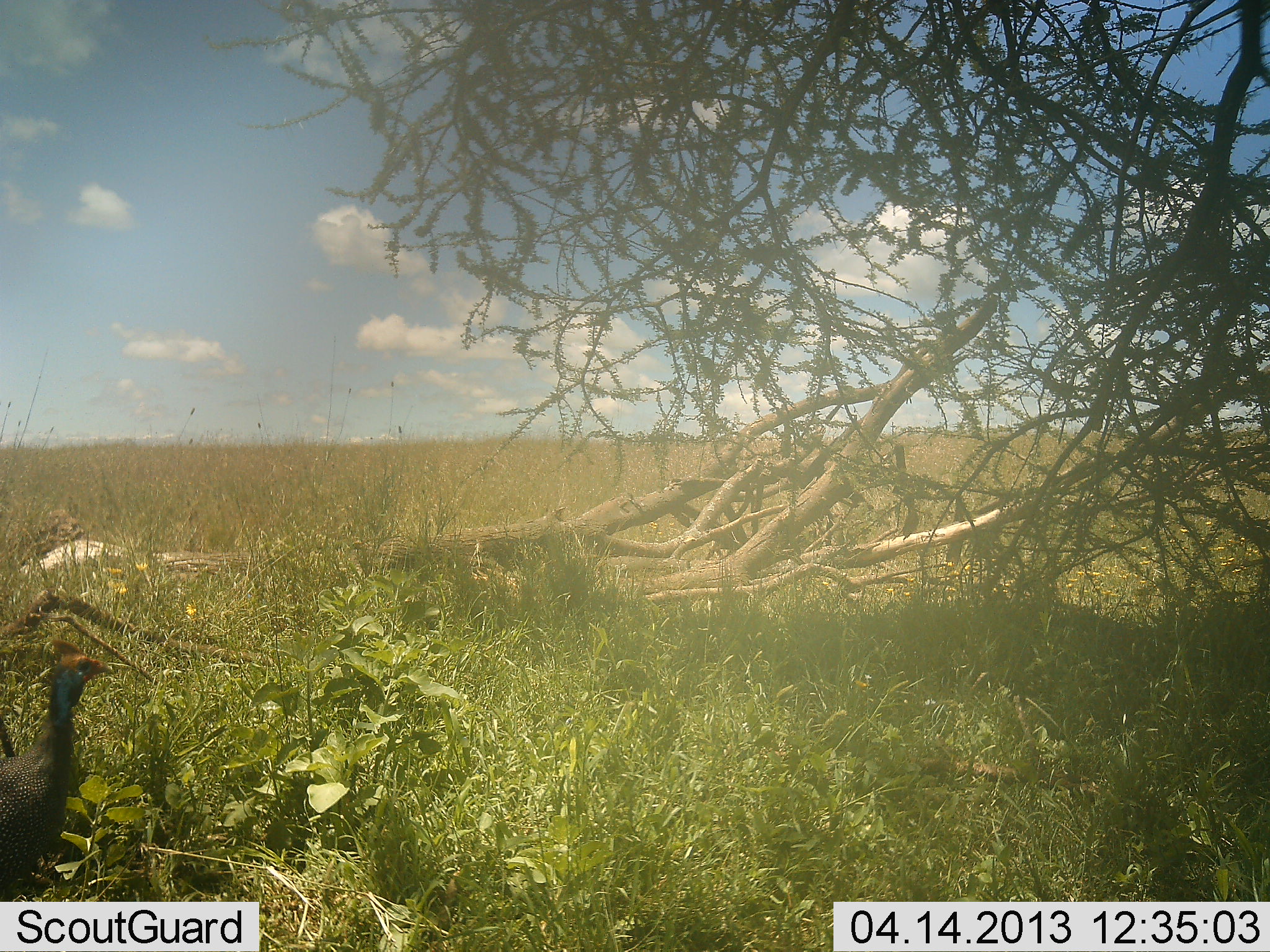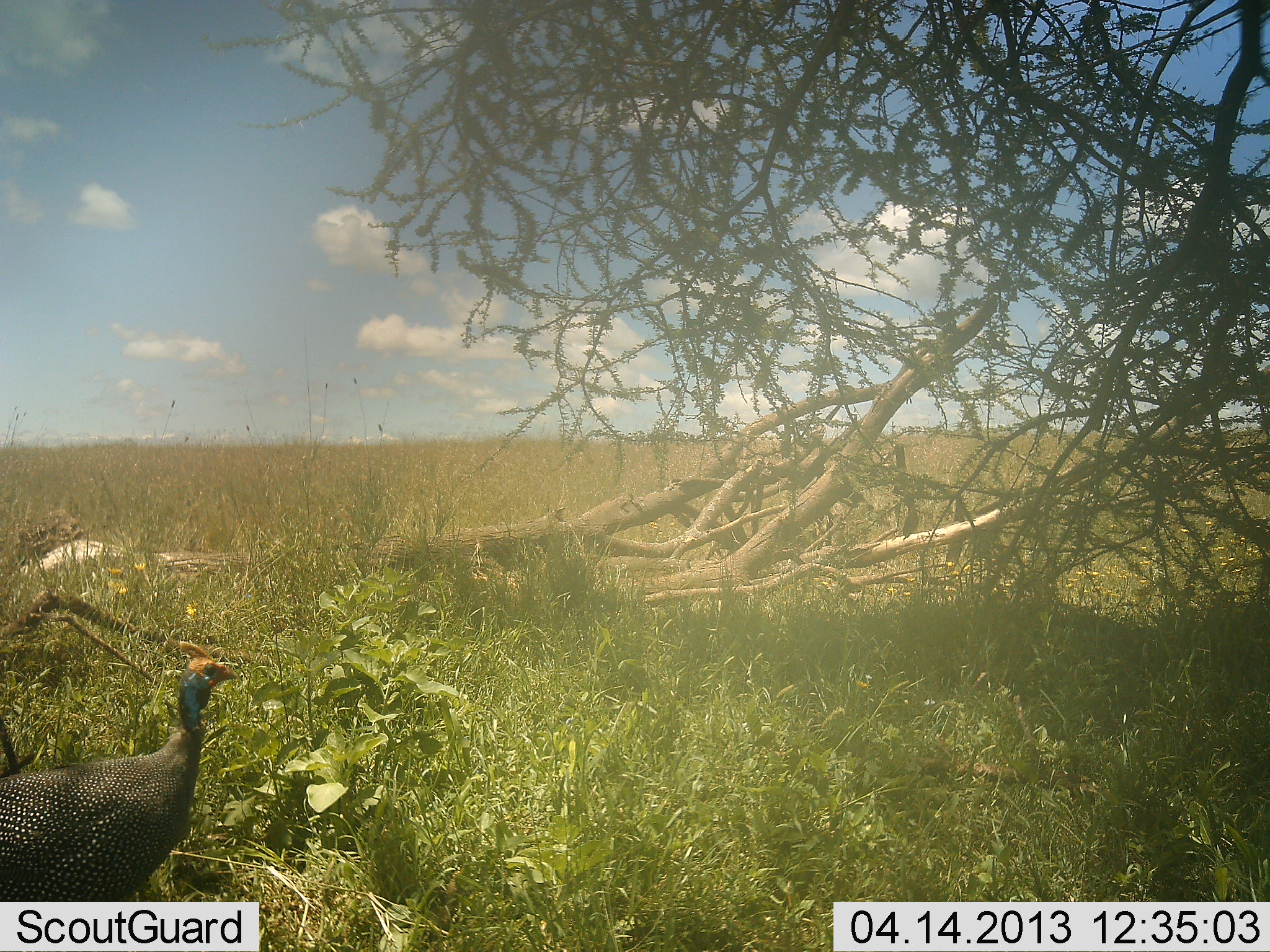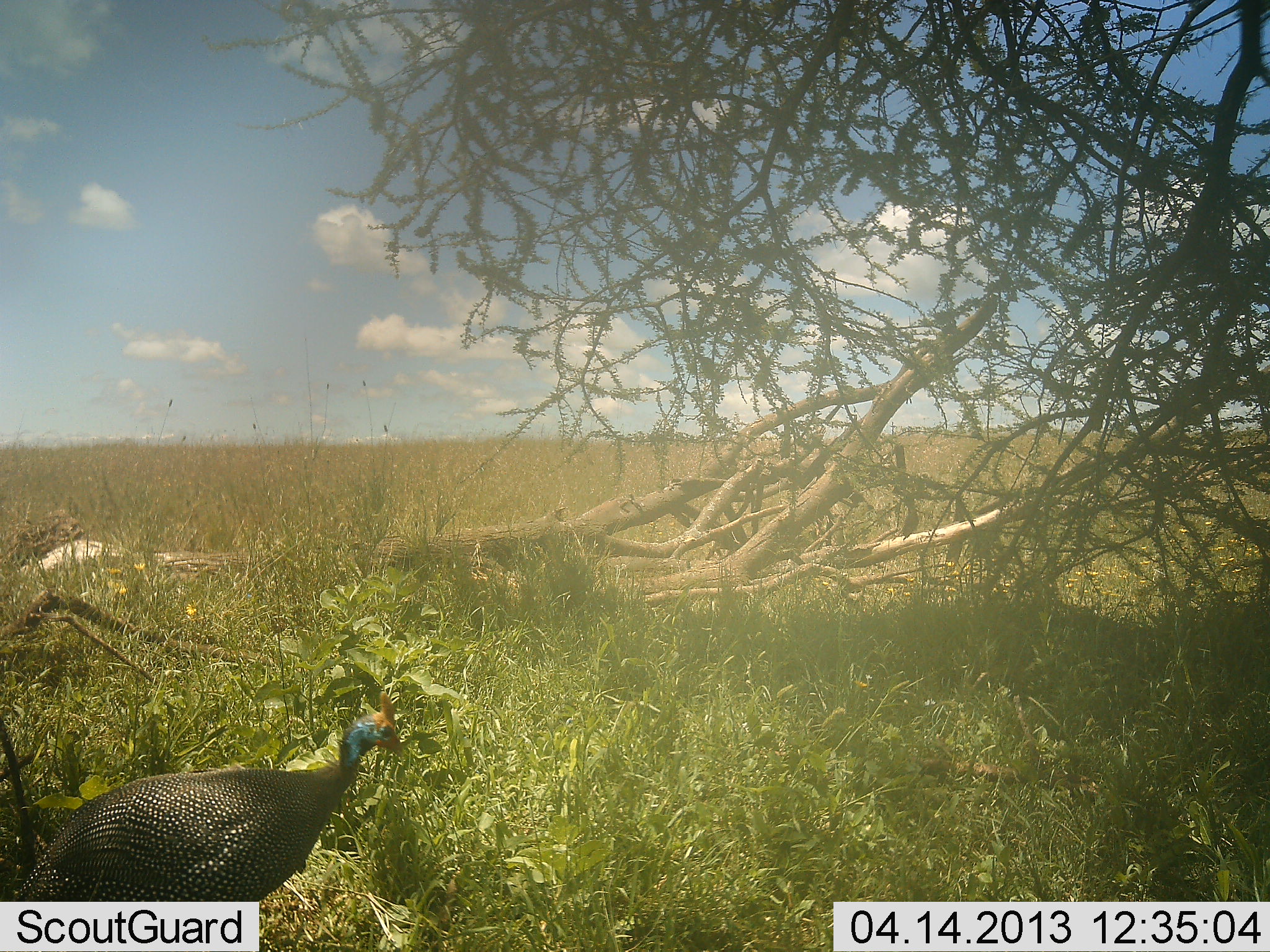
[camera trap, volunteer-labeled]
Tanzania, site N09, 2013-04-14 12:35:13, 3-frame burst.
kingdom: Animalia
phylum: Chordata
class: Aves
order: Galliformes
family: Numididae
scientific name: Numididae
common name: guinea fowl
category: guineafowl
Guineafowl (guinea fowl) (Numididae), count 1. Behavior (volunteer vote fractions): standing 11%, resting 0%, moving 89%, interacting 0%. Young present (vote fraction): 0%. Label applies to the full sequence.